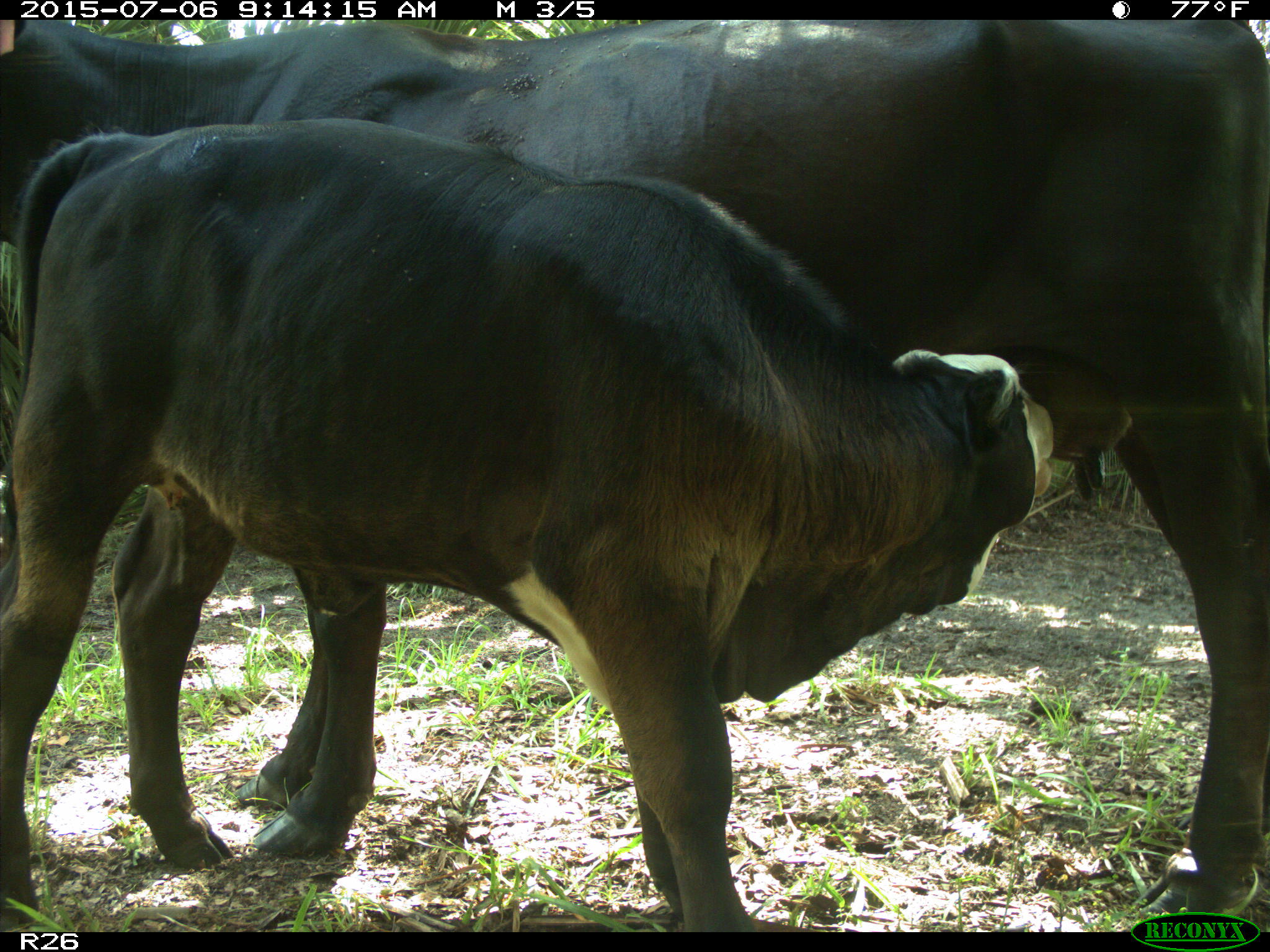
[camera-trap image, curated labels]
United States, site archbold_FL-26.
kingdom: Animalia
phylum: Chordata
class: Mammalia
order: Artiodactyla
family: Bovidae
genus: Bos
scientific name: Bos taurus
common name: domestic cow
Bos taurus (domestic cow).